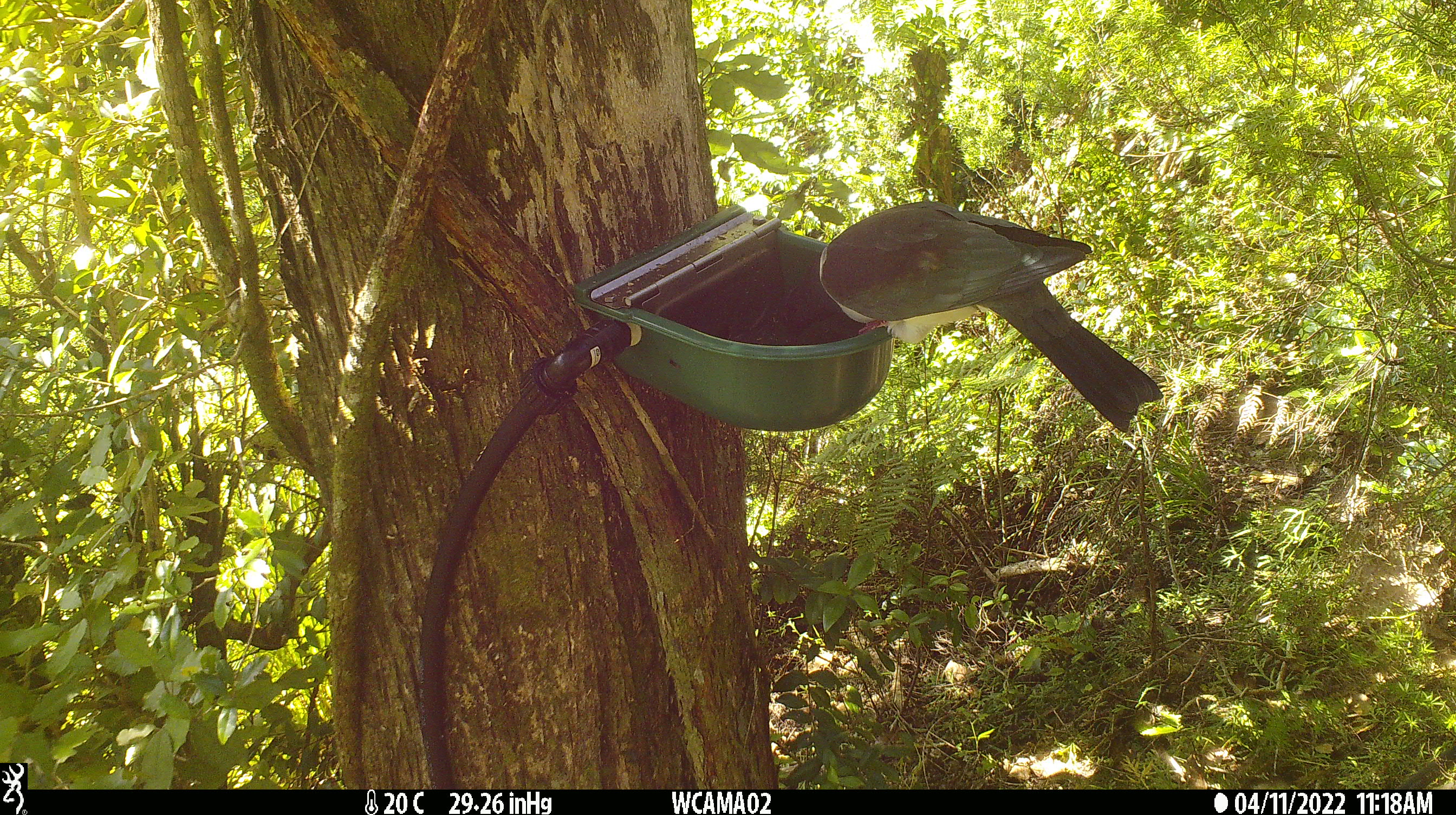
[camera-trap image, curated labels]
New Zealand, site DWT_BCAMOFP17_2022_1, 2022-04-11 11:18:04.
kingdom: Animalia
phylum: Chordata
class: Aves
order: Columbiformes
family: Columbidae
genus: Hemiphaga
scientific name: Hemiphaga novaeseelandiae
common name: new zealand pigeon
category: kereru